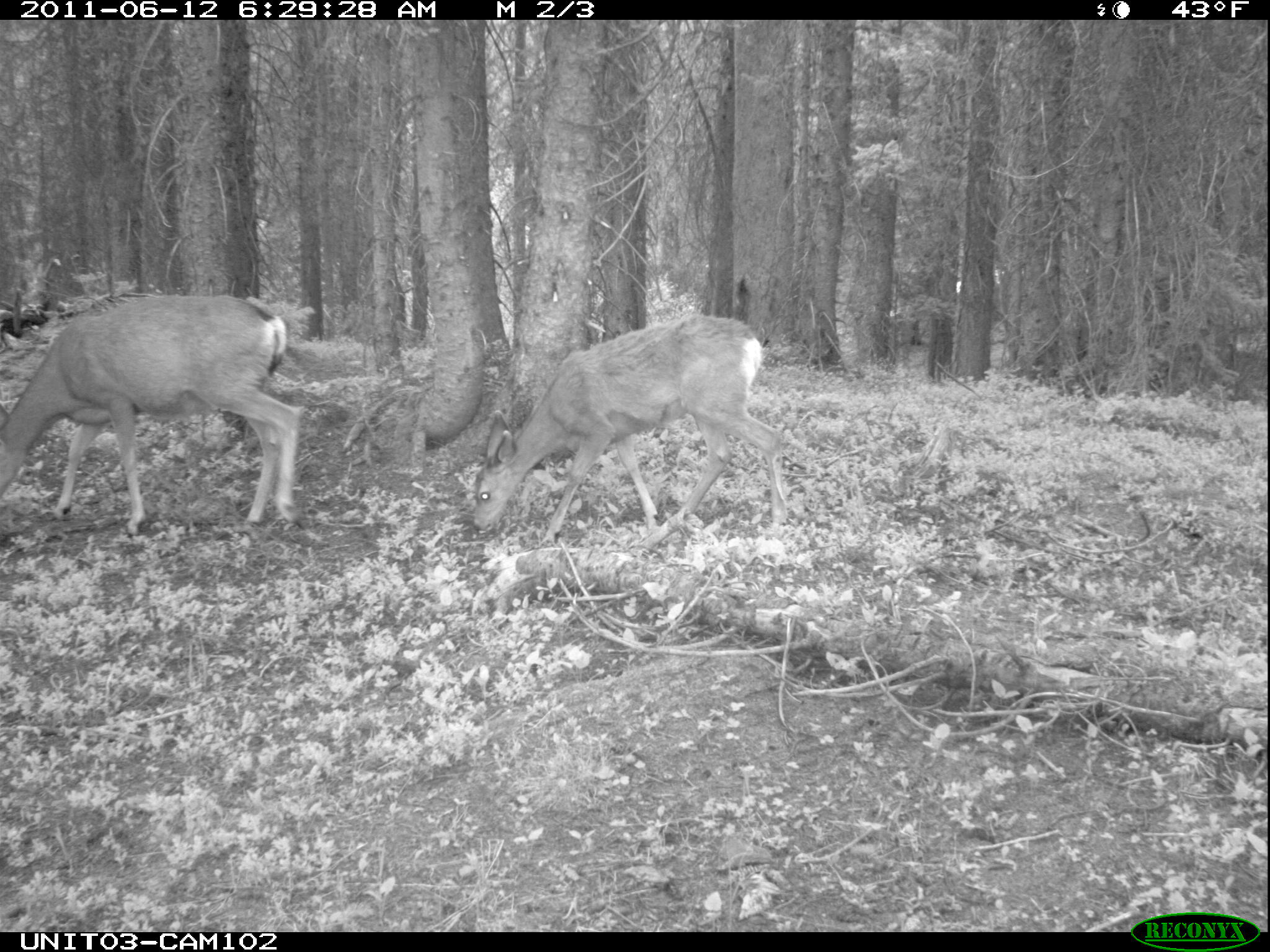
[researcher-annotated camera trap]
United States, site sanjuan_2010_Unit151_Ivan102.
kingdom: Animalia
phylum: Chordata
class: Mammalia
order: Artiodactyla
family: Cervidae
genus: Odocoileus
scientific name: Odocoileus hemionus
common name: mule deer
Odocoileus hemionus (mule deer).